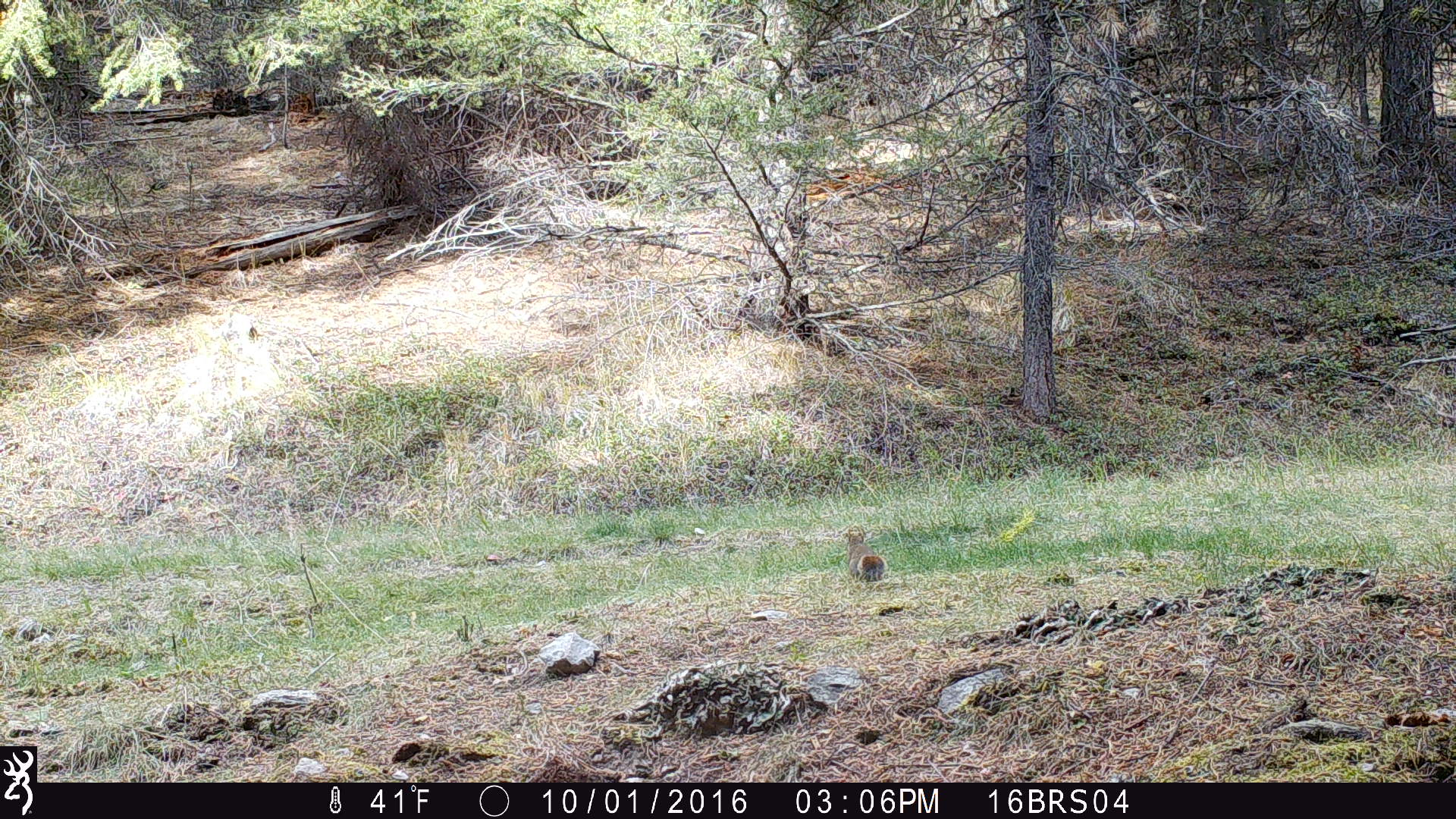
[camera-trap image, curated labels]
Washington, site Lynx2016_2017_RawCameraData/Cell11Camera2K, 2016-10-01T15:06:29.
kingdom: Animalia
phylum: Chordata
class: Mammalia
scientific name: Mammalia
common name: small mammal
Small mammal (Mammalia). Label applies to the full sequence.